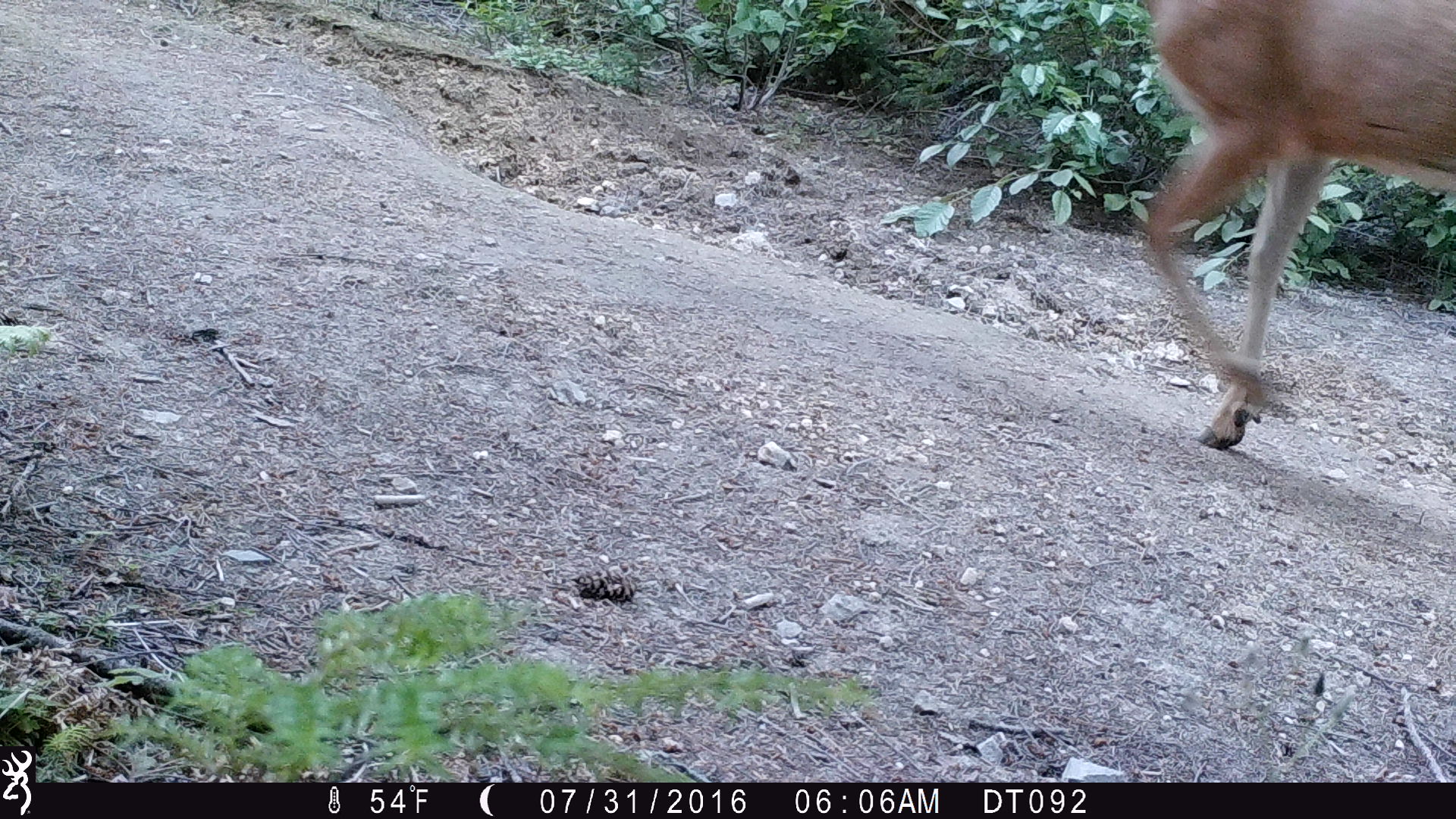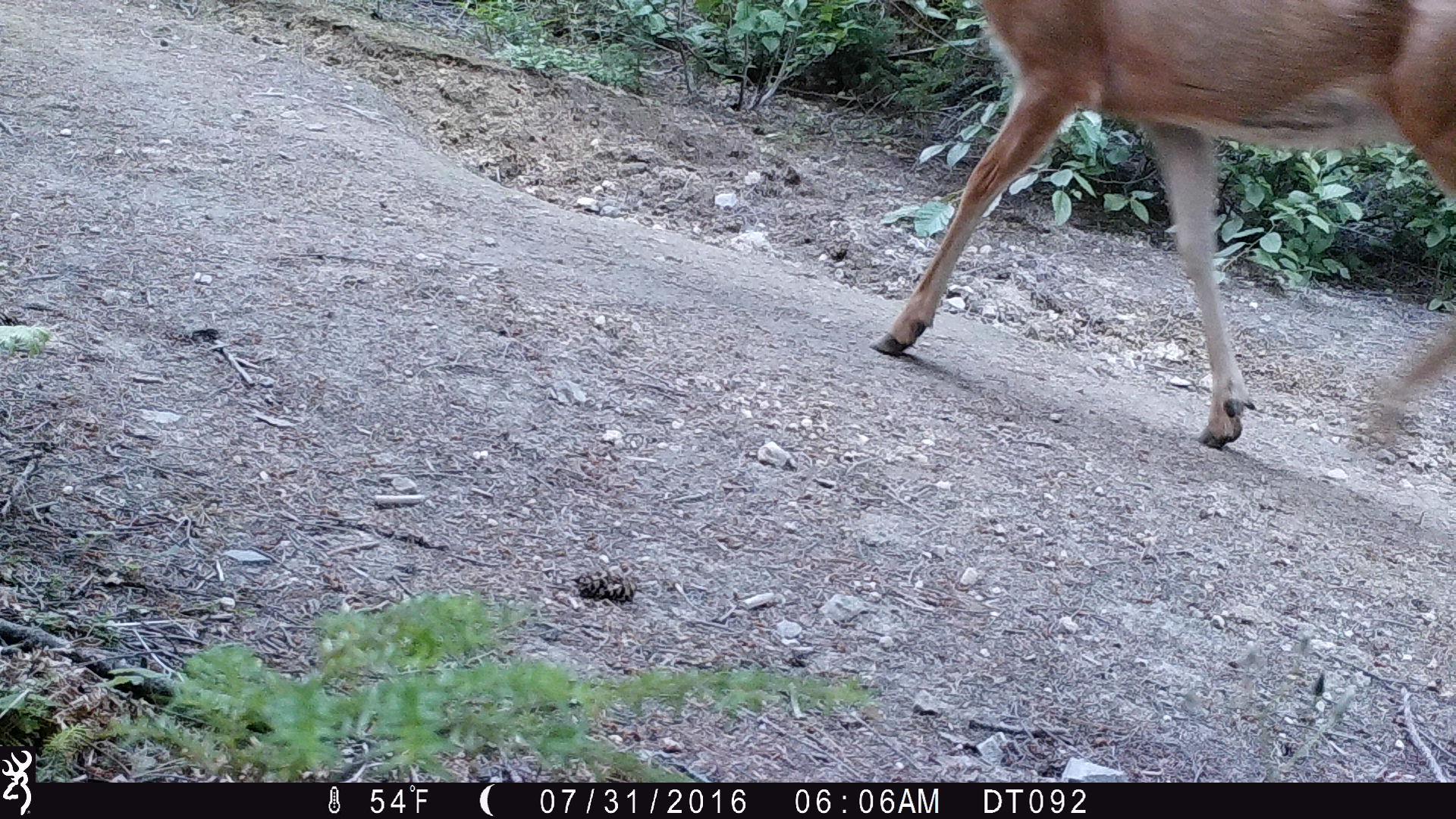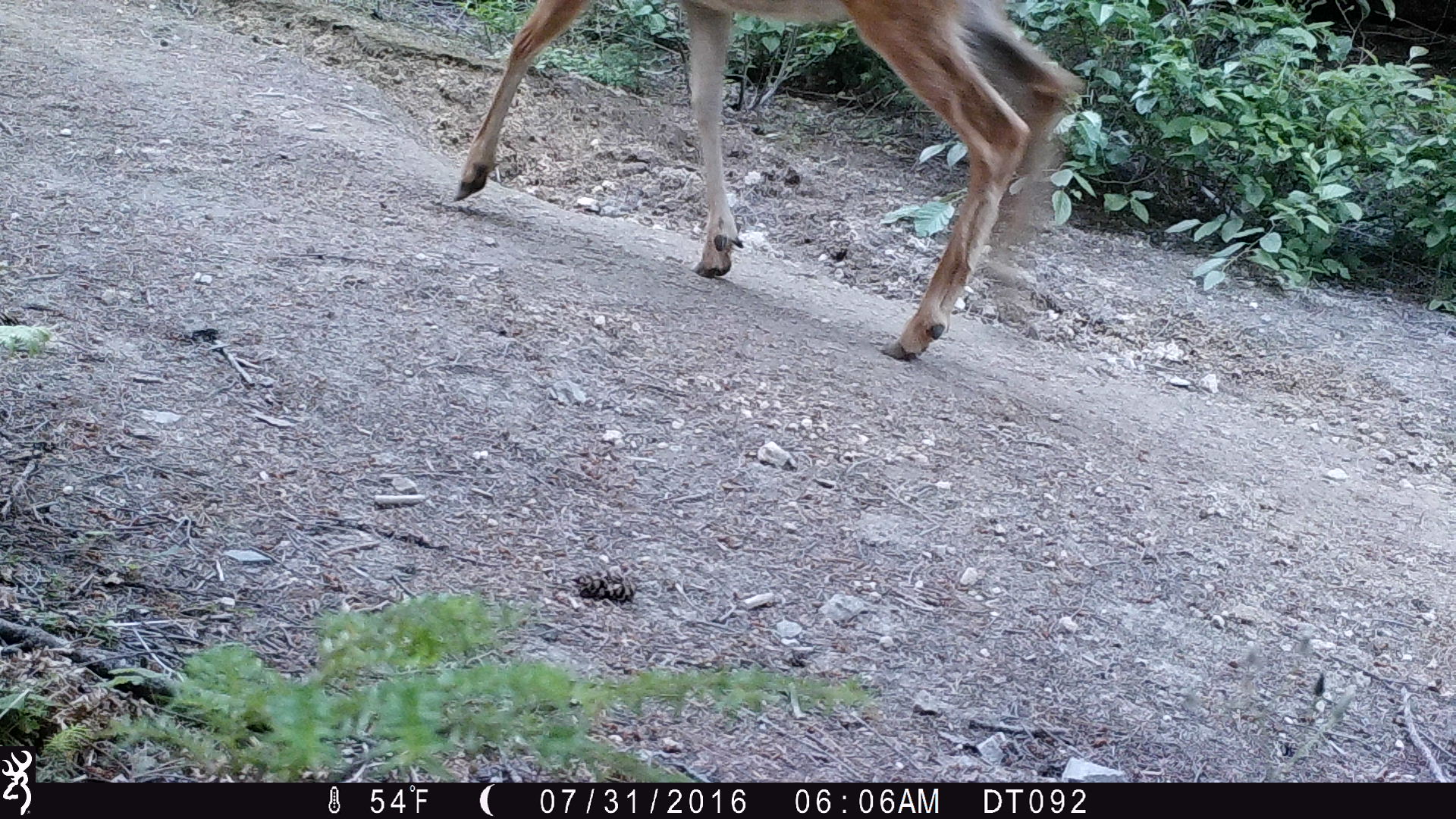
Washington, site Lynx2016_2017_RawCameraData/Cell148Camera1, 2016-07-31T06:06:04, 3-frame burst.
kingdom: Animalia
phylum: Chordata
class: Mammalia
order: Artiodactyla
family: Cervidae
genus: Odocoileus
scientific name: Odocoileus hemionus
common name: mule deer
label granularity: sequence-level